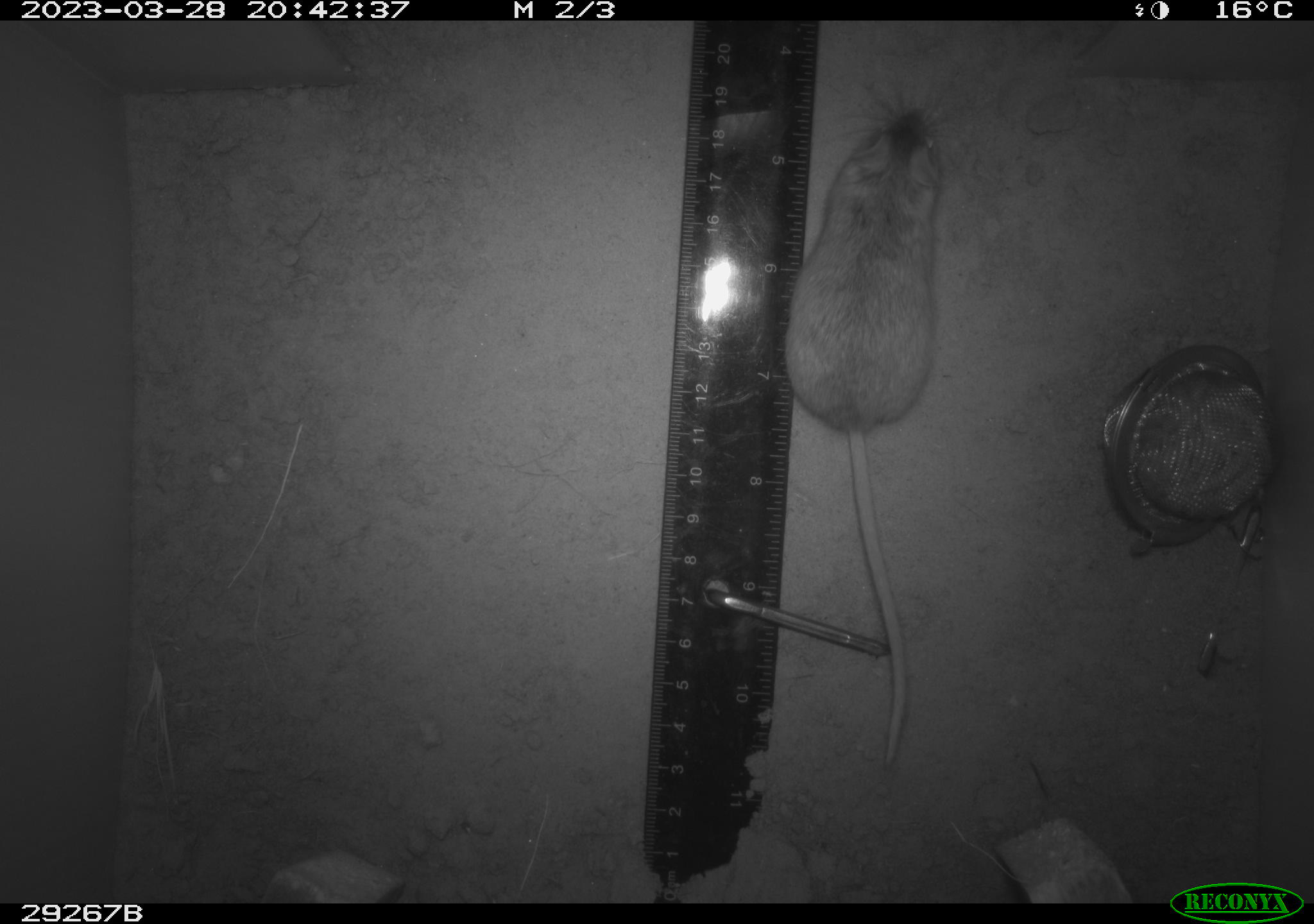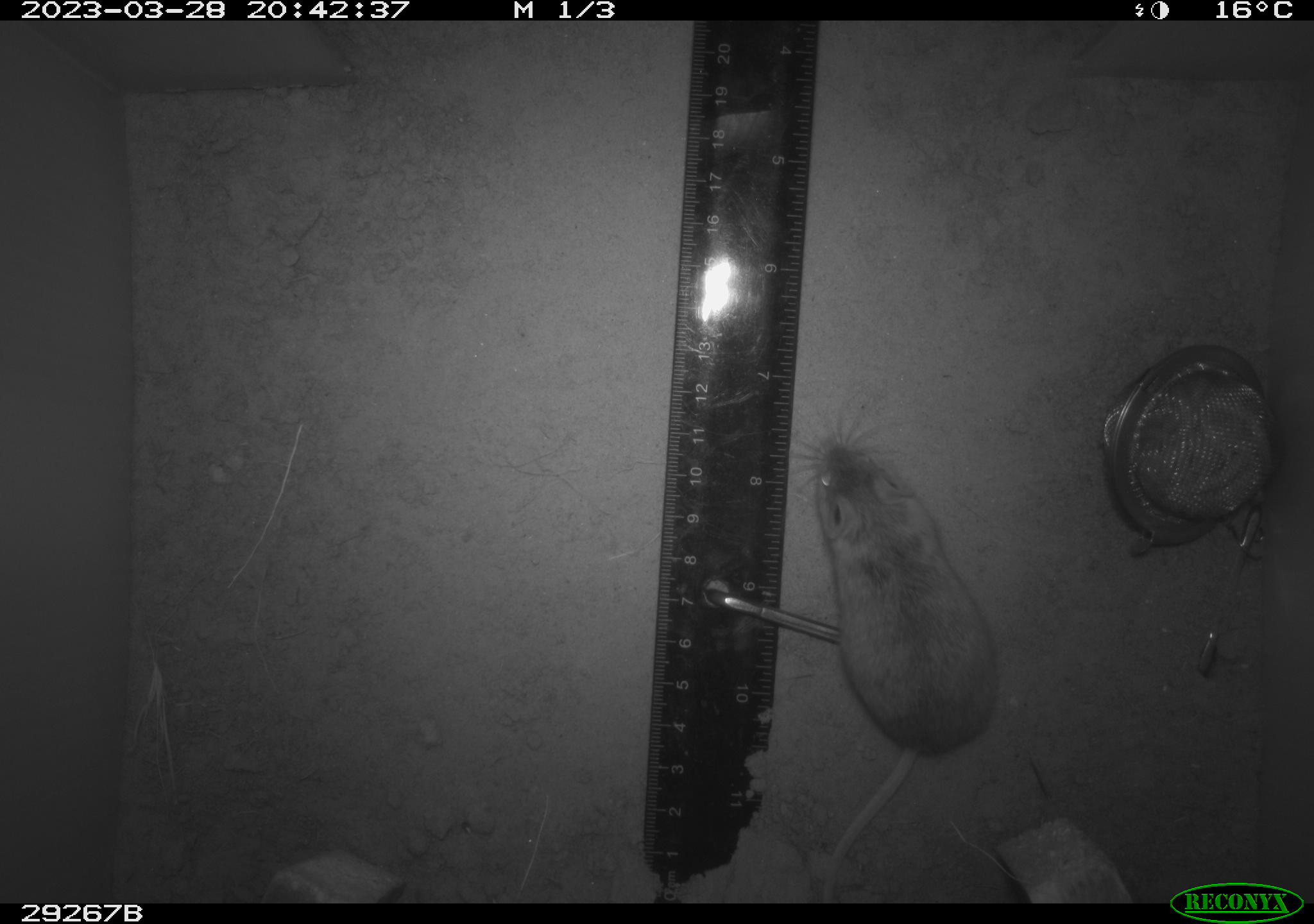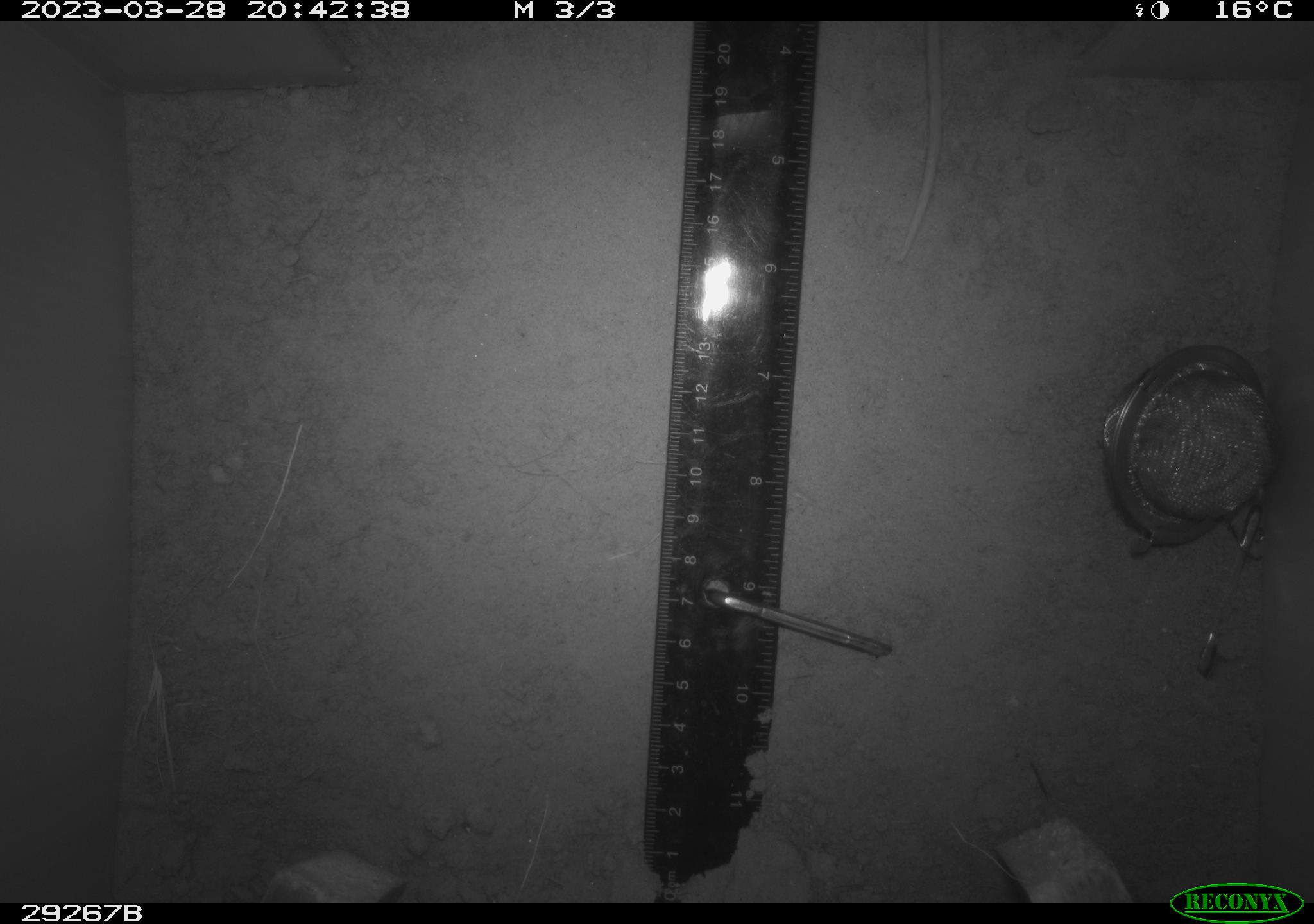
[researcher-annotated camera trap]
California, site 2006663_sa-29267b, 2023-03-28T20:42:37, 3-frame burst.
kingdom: Animalia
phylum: Chordata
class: Mammalia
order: Rodentia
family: Cricetidae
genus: Peromyscus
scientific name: Peromyscus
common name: deer mice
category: peromyscus species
Peromyscus species (deer mice) (Peromyscus).